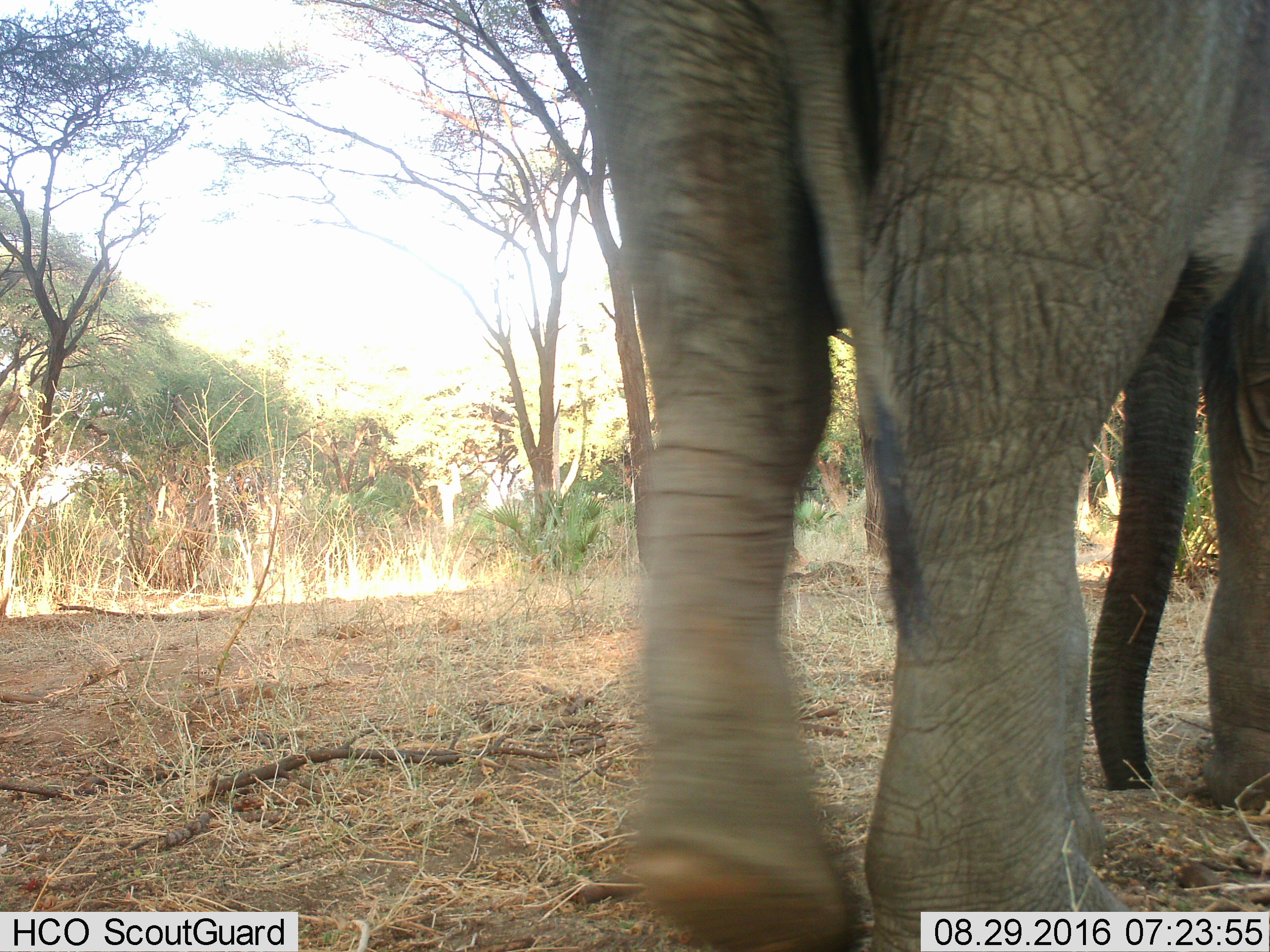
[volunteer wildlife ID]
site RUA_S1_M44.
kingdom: Animalia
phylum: Chordata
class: Mammalia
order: Proboscidea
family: Elephantidae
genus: Loxodonta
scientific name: Loxodonta africana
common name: african bush elephant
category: elephant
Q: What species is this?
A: Elephant (african bush elephant) (Loxodonta africana).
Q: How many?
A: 1.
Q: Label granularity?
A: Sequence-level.